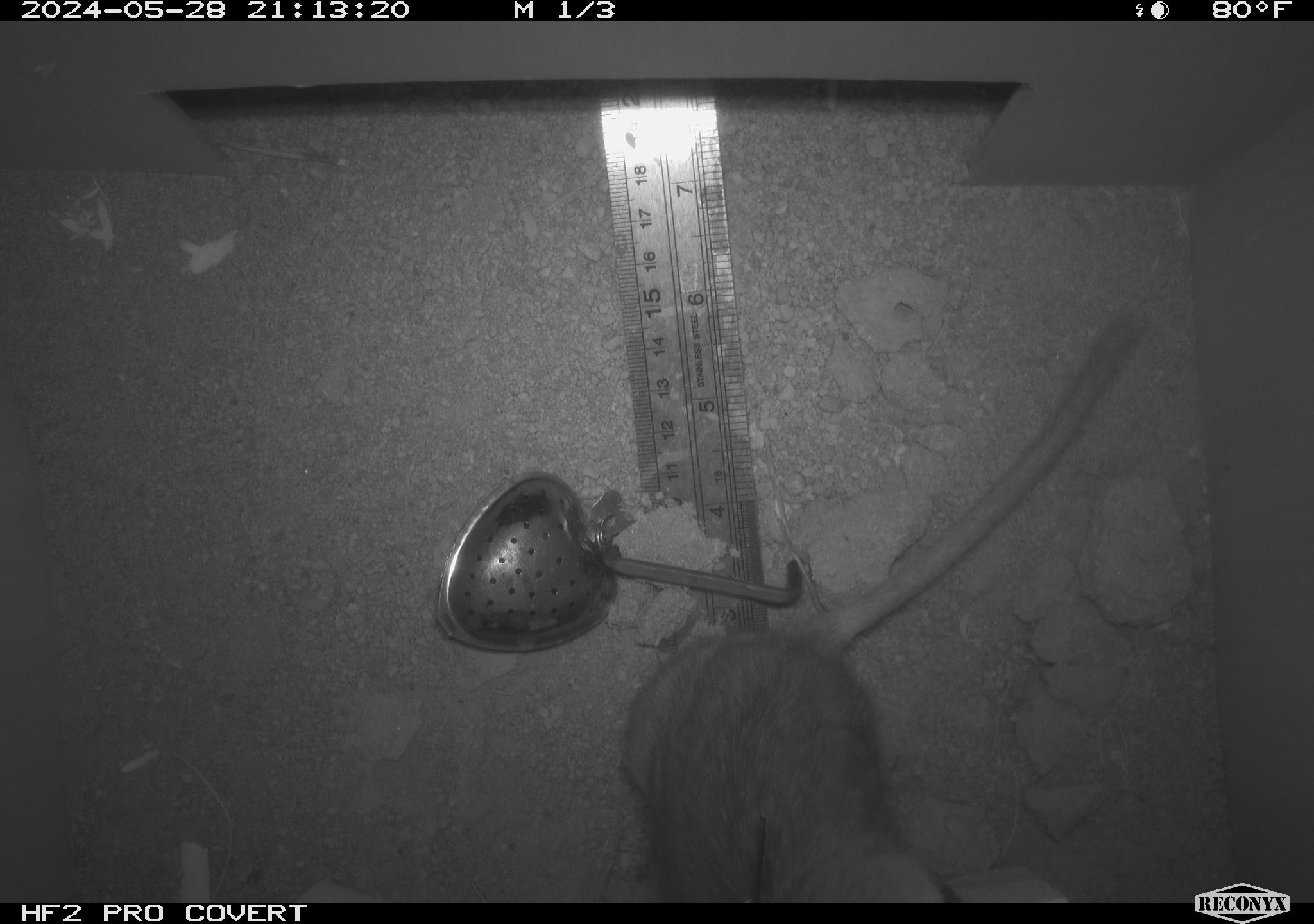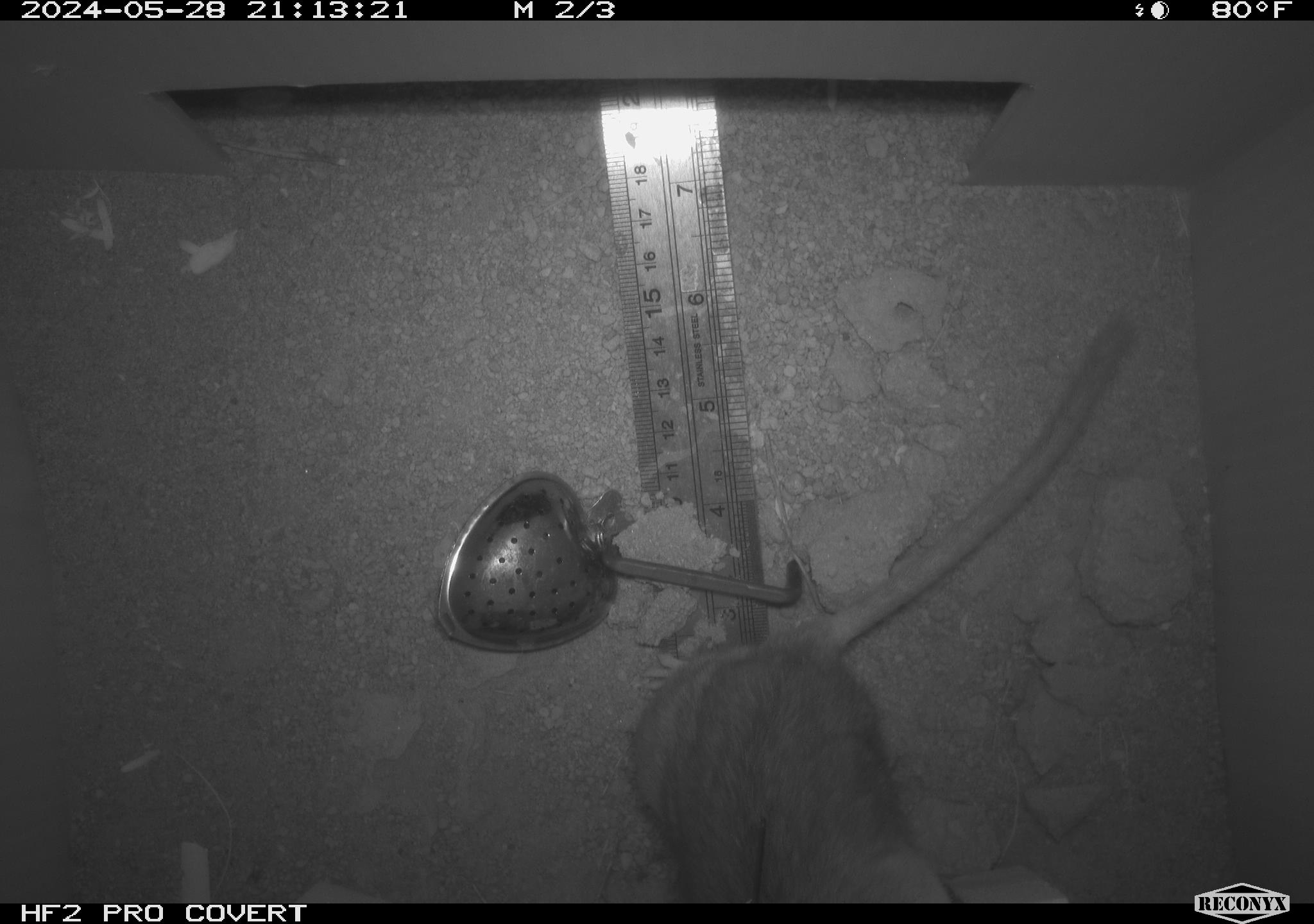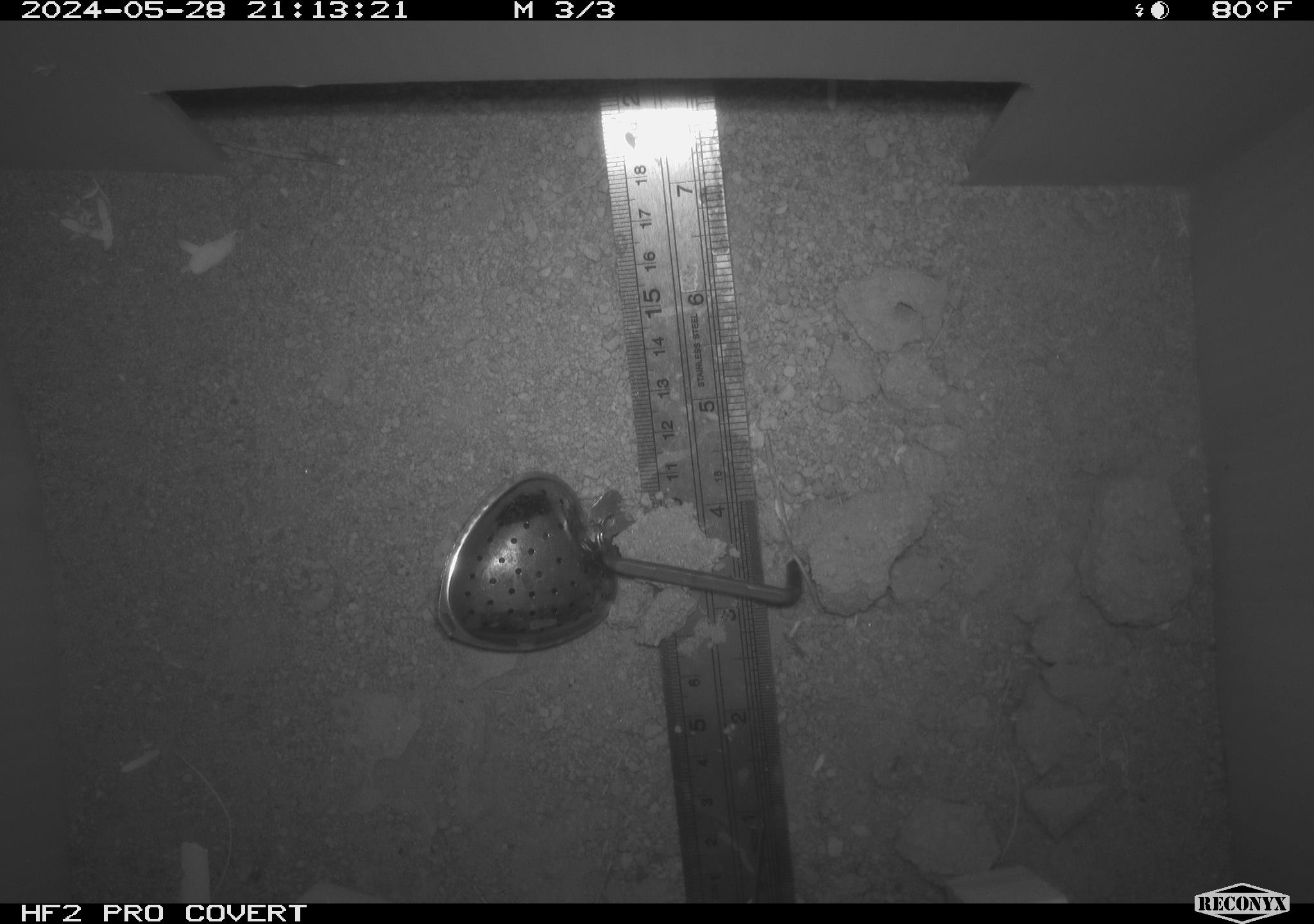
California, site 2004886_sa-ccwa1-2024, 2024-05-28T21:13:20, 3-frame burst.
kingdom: Animalia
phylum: Chordata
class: Mammalia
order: Rodentia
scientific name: Rodentia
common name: woodrat or rat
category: woodrat or rat species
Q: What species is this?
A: Woodrat or rat species (woodrat or rat) (Rodentia).